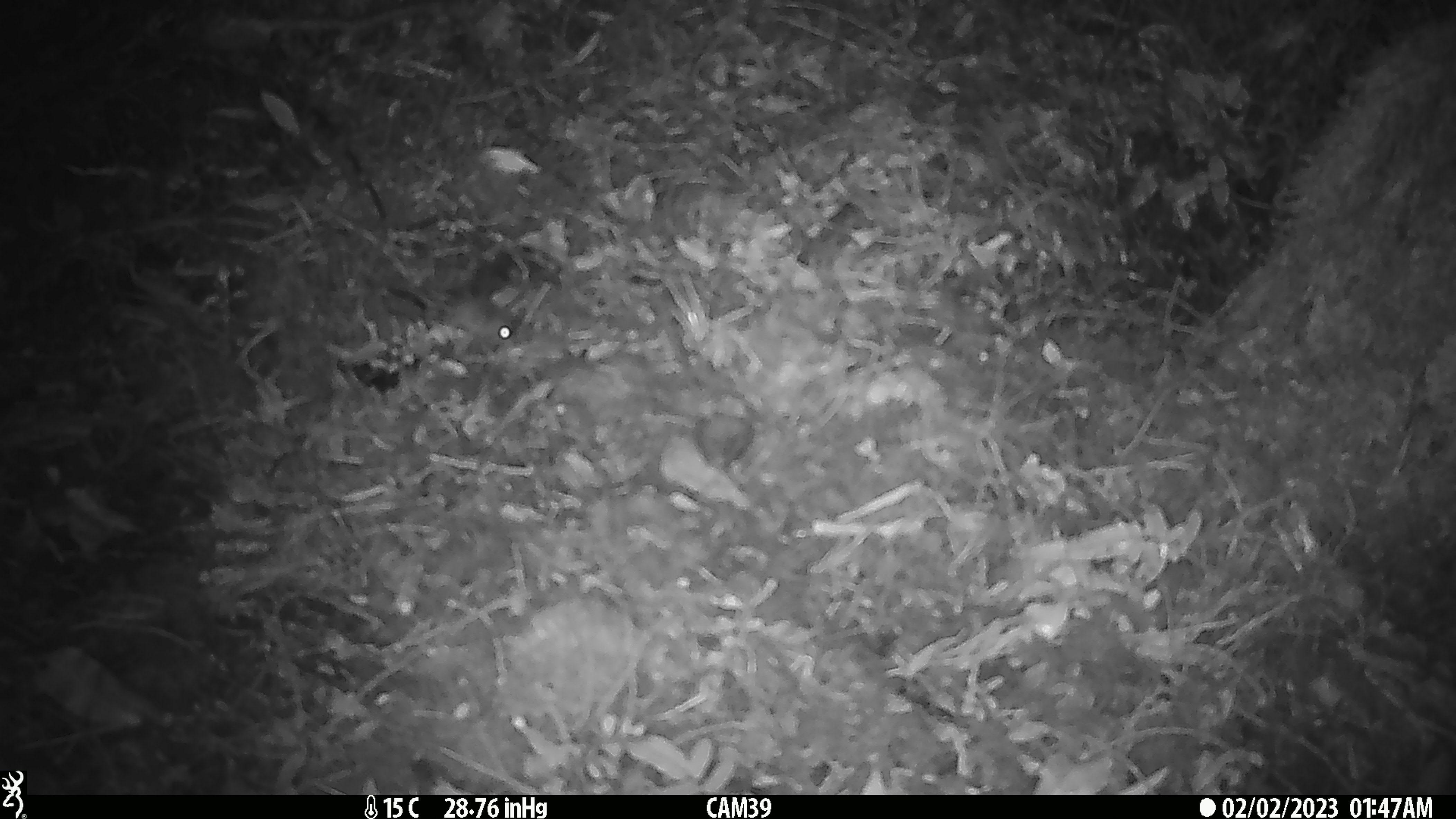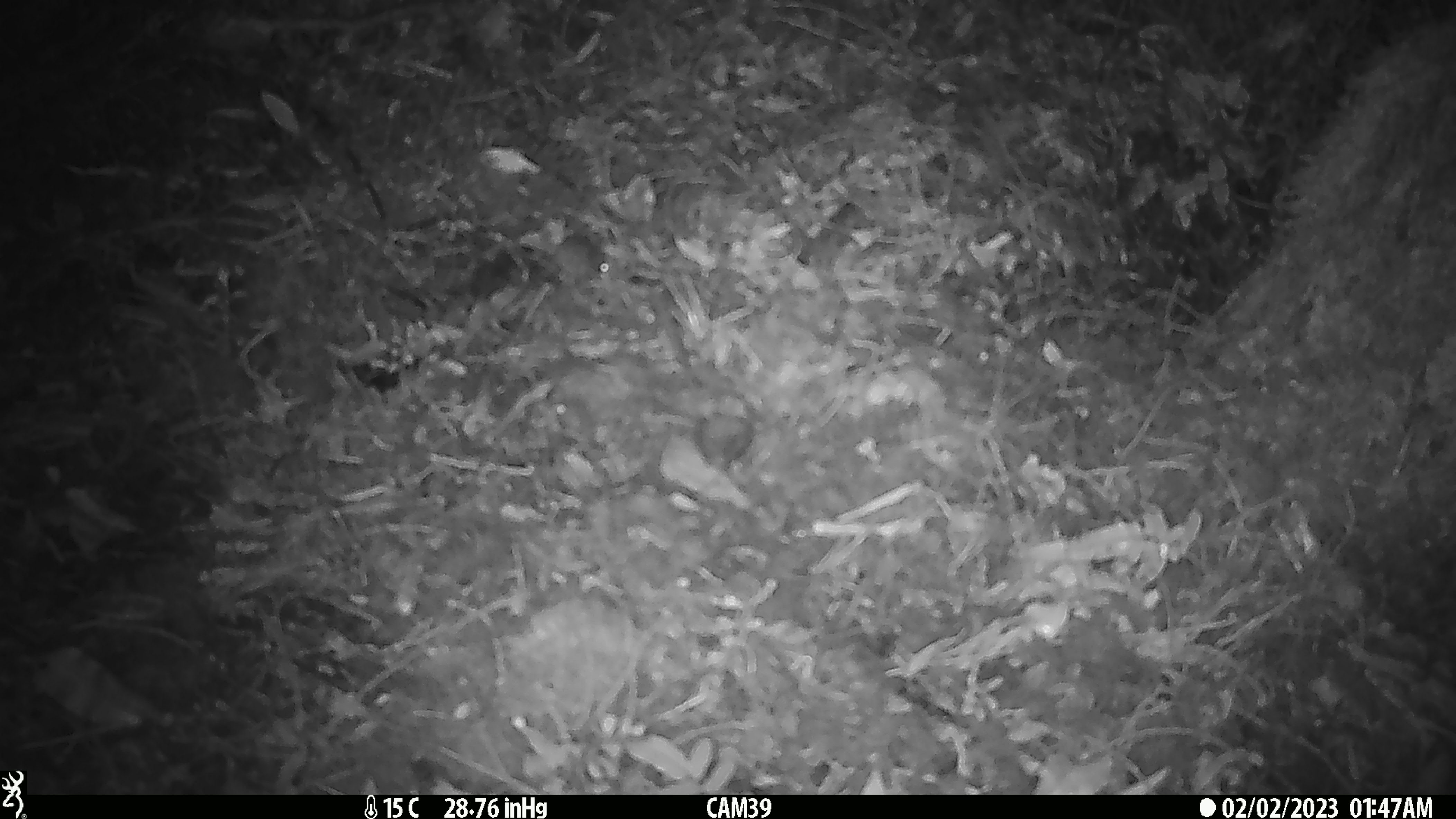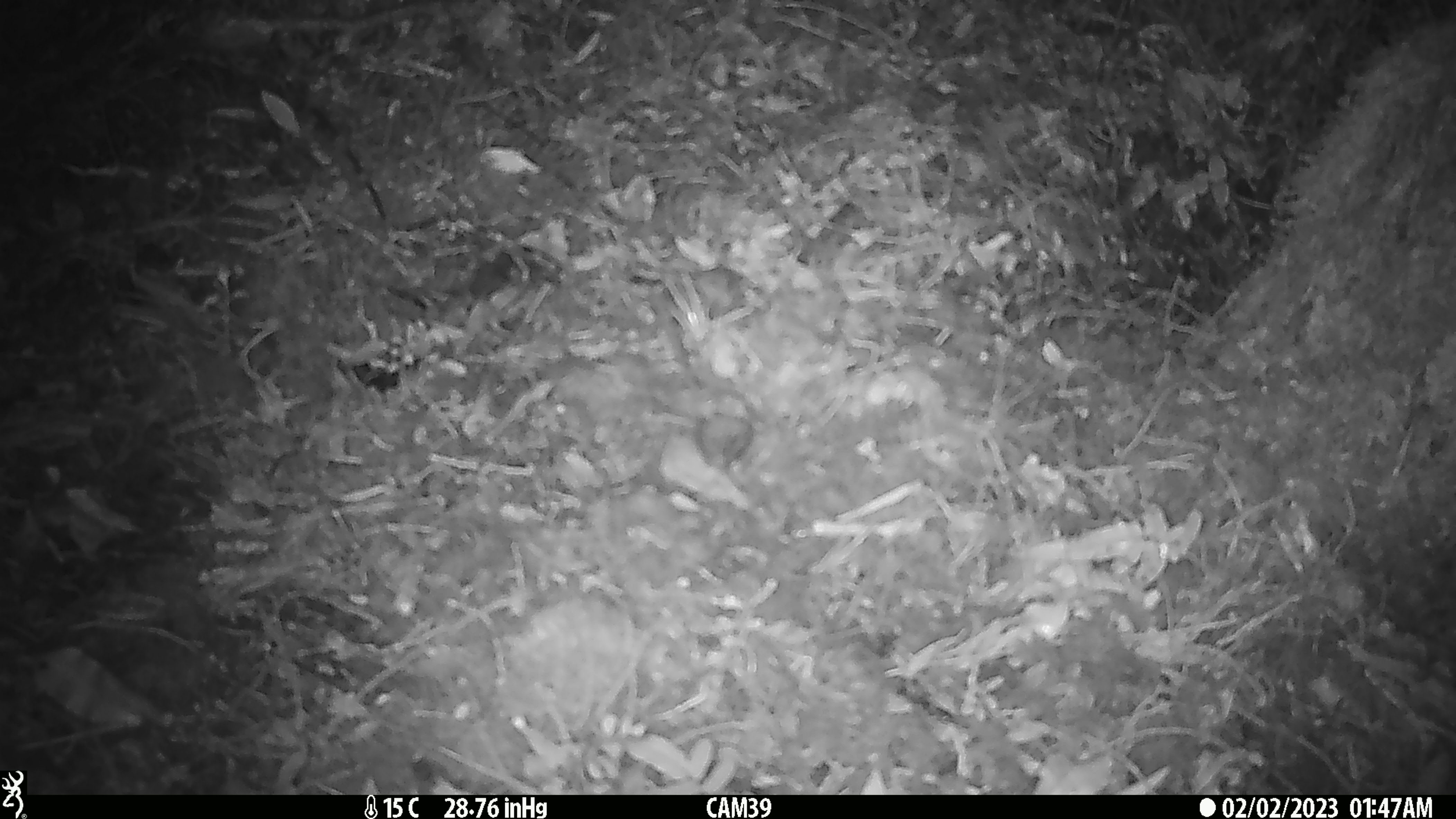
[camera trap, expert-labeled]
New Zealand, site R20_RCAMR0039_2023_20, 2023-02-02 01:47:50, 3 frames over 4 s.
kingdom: Animalia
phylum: Chordata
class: Mammalia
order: Rodentia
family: Muridae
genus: Mus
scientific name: Mus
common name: mouse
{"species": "mouse (Mus)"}